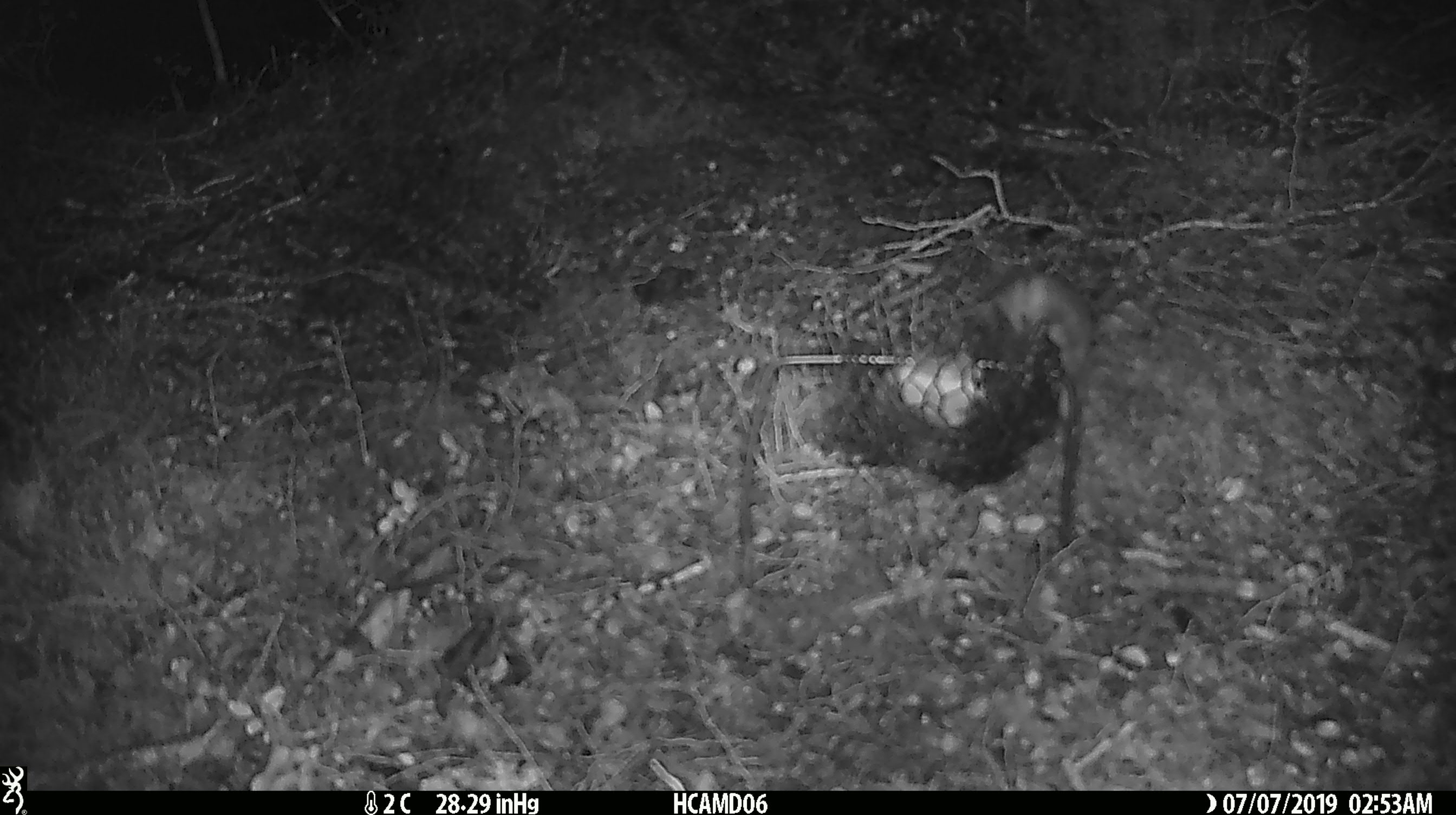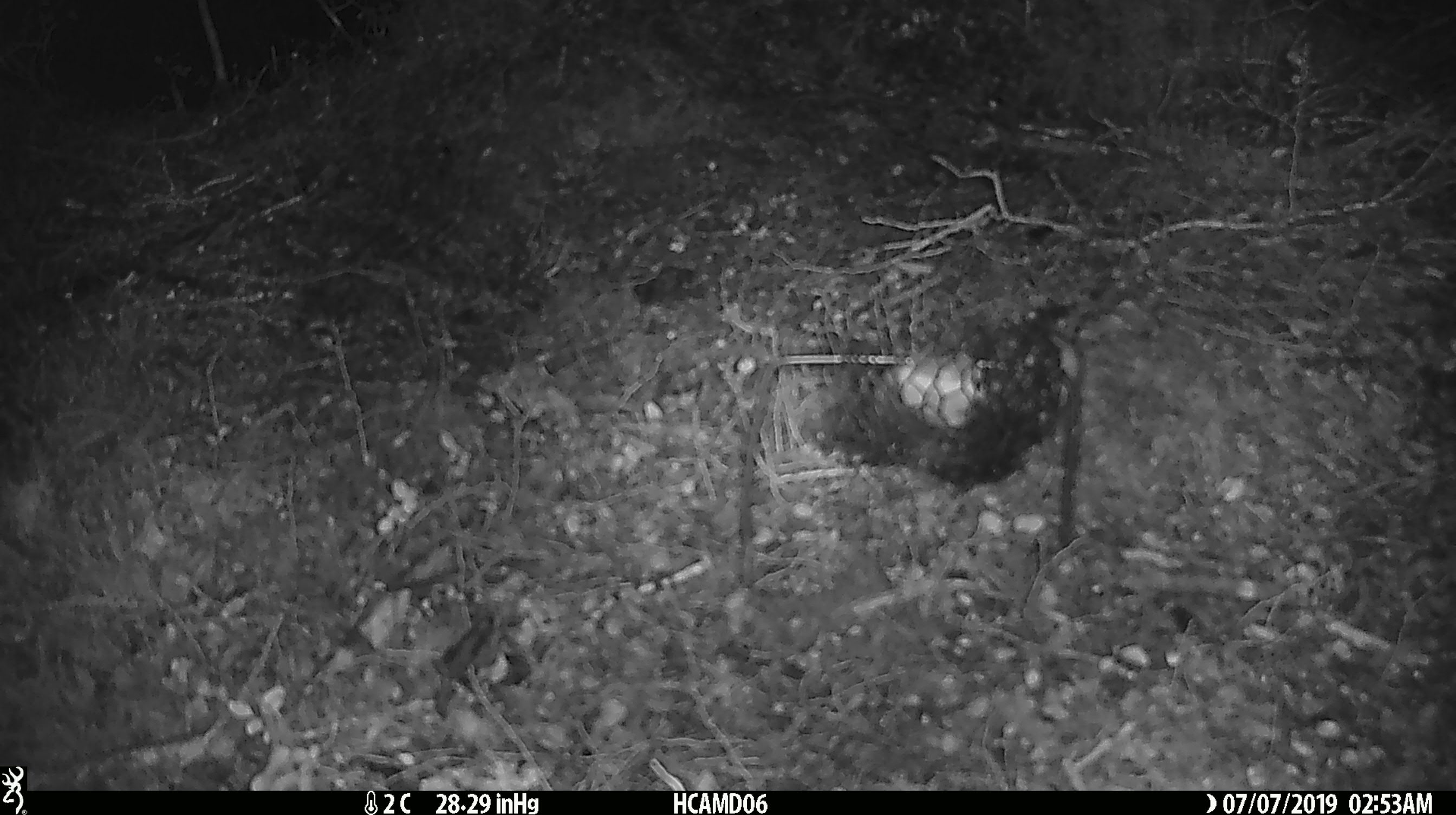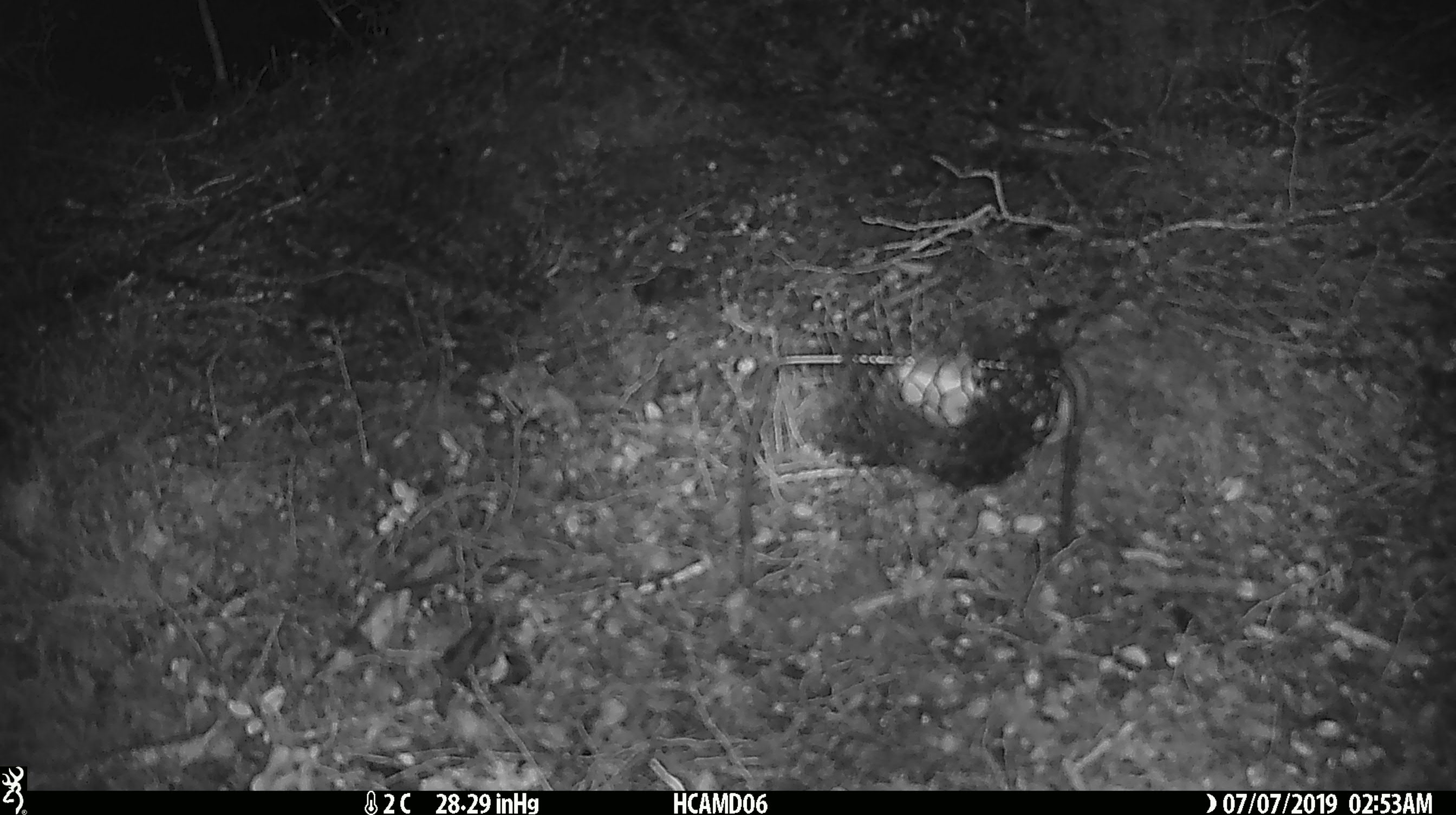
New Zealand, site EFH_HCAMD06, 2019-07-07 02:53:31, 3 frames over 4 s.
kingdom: Animalia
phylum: Chordata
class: Mammalia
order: Rodentia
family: Muridae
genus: Mus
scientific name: Mus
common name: mouse